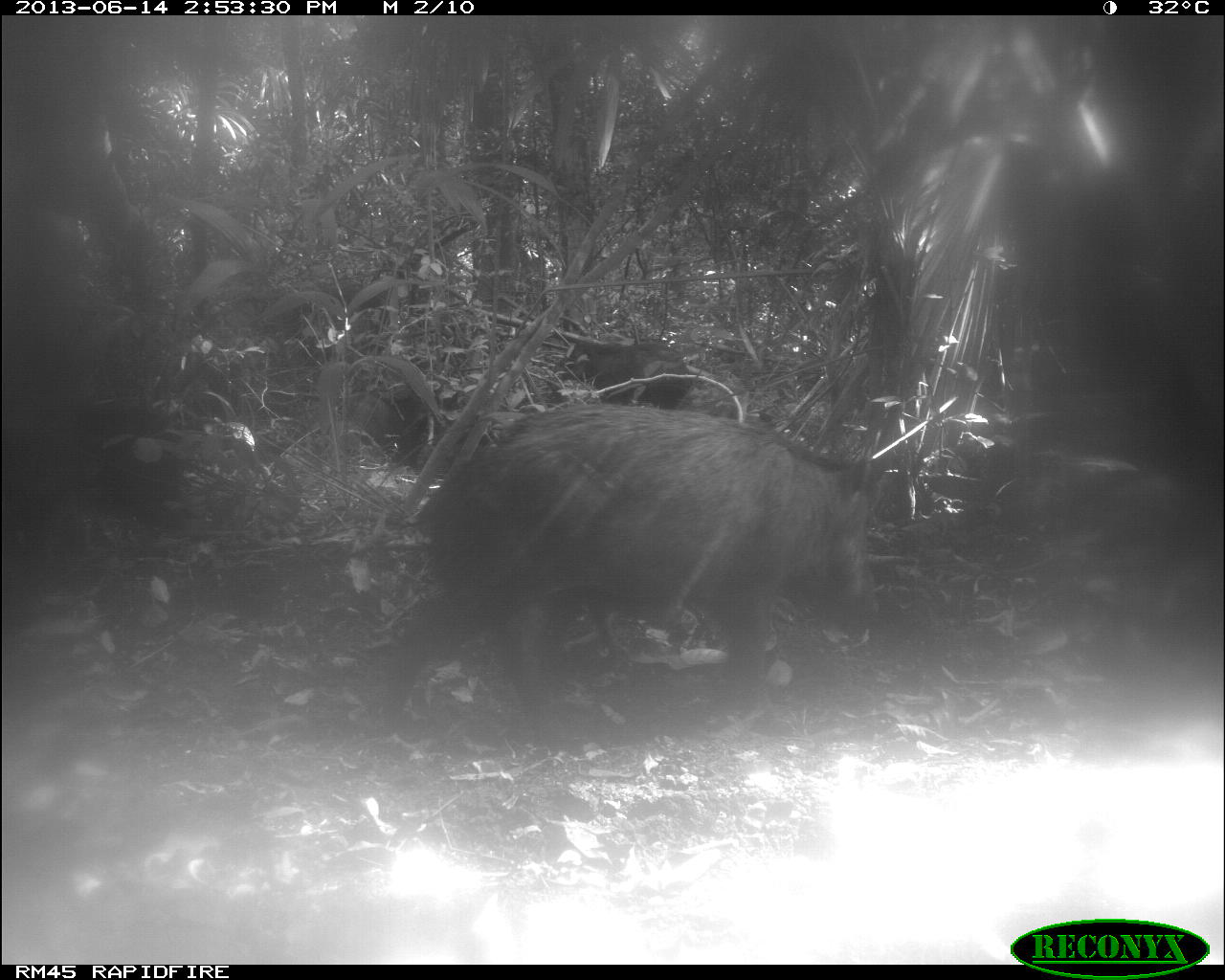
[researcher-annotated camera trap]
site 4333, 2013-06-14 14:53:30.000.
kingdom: Animalia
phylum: Chordata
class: Mammalia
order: Artiodactyla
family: Tayassuidae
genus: Tayassu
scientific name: Tayassu pecari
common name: white-lipped peccary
Tayassu pecari (white-lipped peccary), count 3.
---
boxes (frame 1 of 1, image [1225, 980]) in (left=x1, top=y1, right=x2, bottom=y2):
tayassu pecari: (left=367, top=400, right=880, bottom=750); (left=557, top=336, right=695, bottom=408)